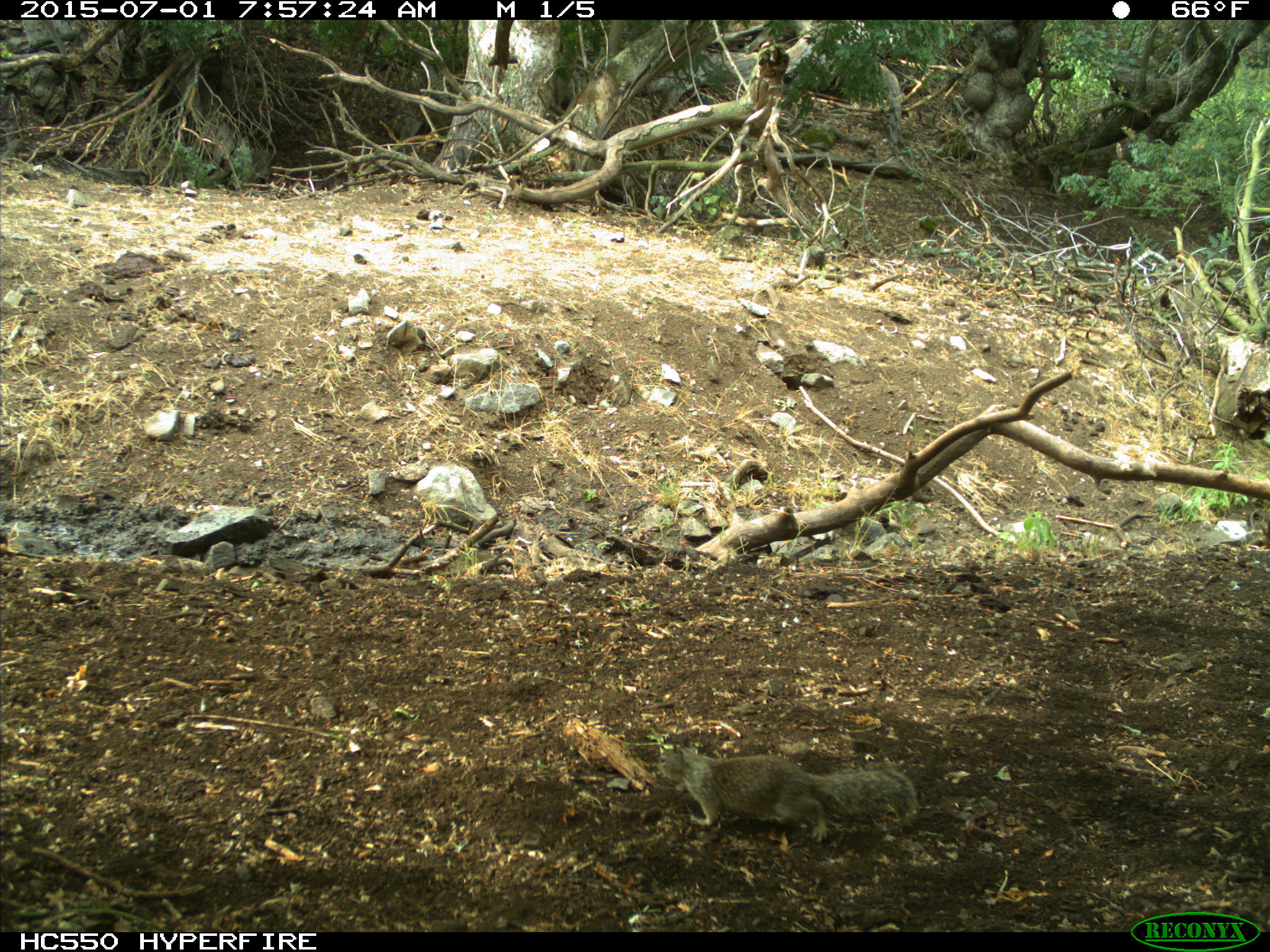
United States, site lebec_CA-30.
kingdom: Animalia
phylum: Chordata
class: Mammalia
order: Rodentia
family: Sciuridae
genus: Otospermophilus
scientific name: Otospermophilus beecheyi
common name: california ground squirrel